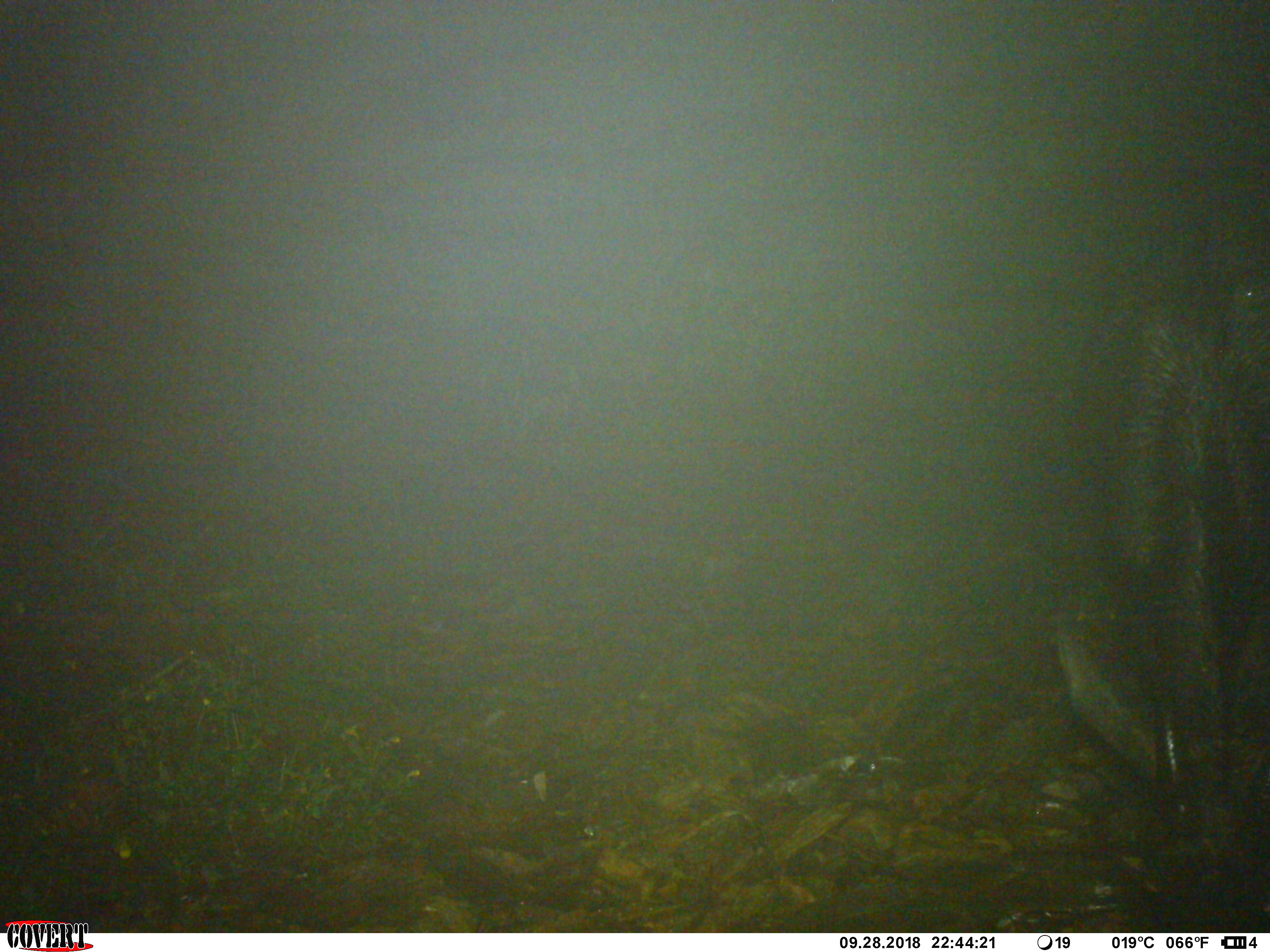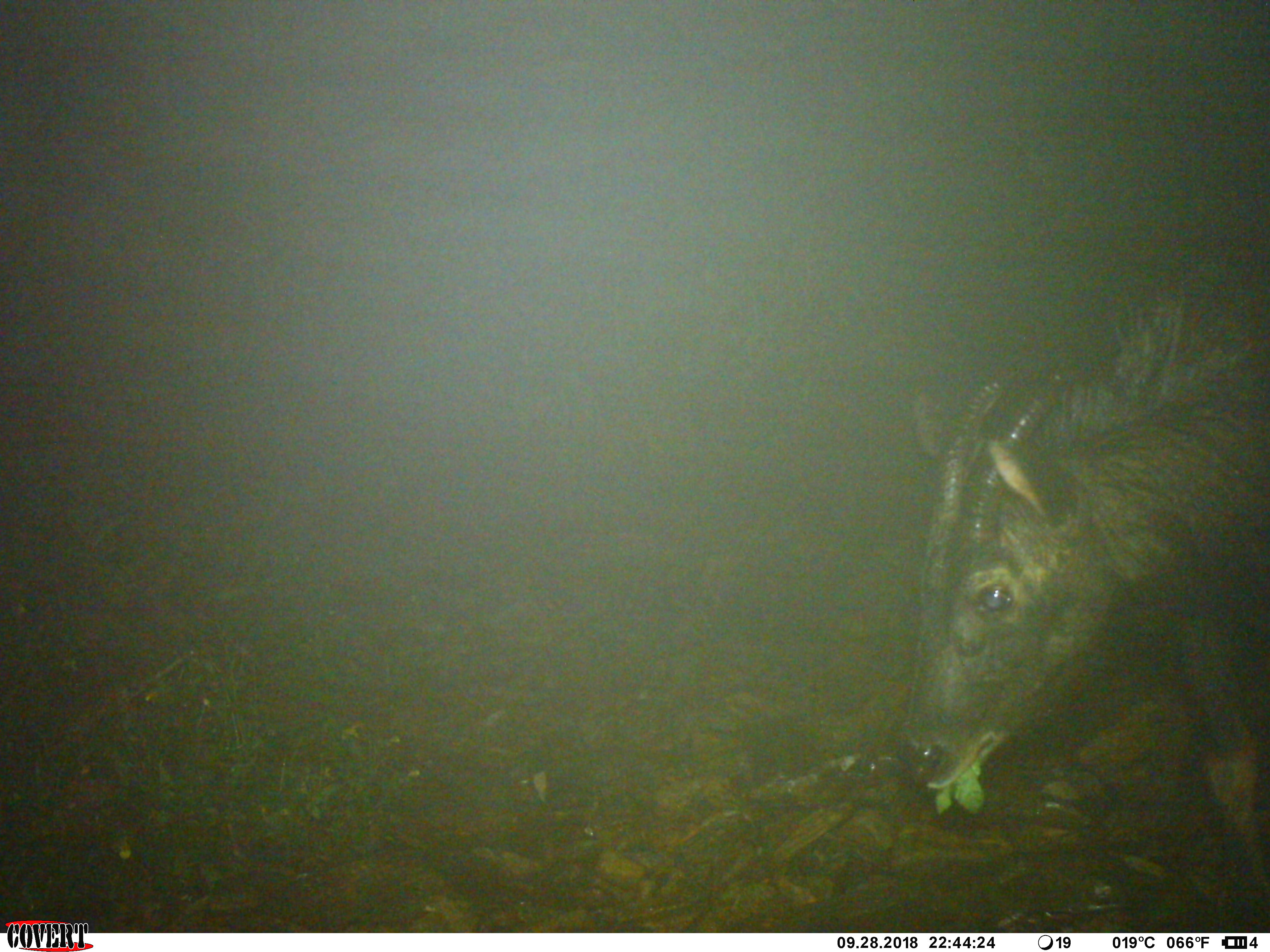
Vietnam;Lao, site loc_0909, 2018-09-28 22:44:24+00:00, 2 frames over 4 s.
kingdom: Animalia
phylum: Chordata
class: Mammalia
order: Artiodactyla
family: Bovidae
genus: Capricornis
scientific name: Capricornis sumatraensis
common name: chinese serow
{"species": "chinese serow (Capricornis sumatraensis)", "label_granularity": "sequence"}